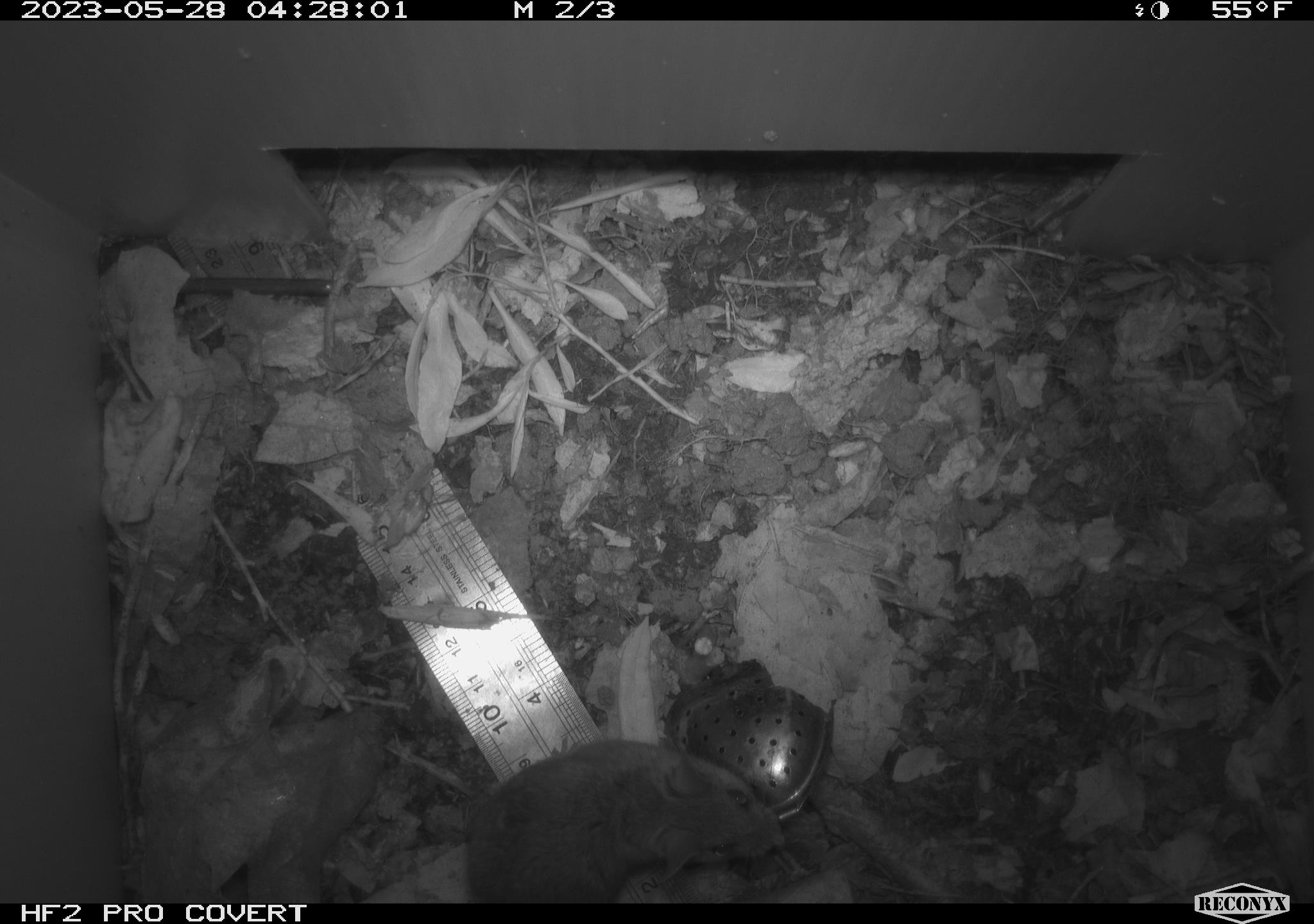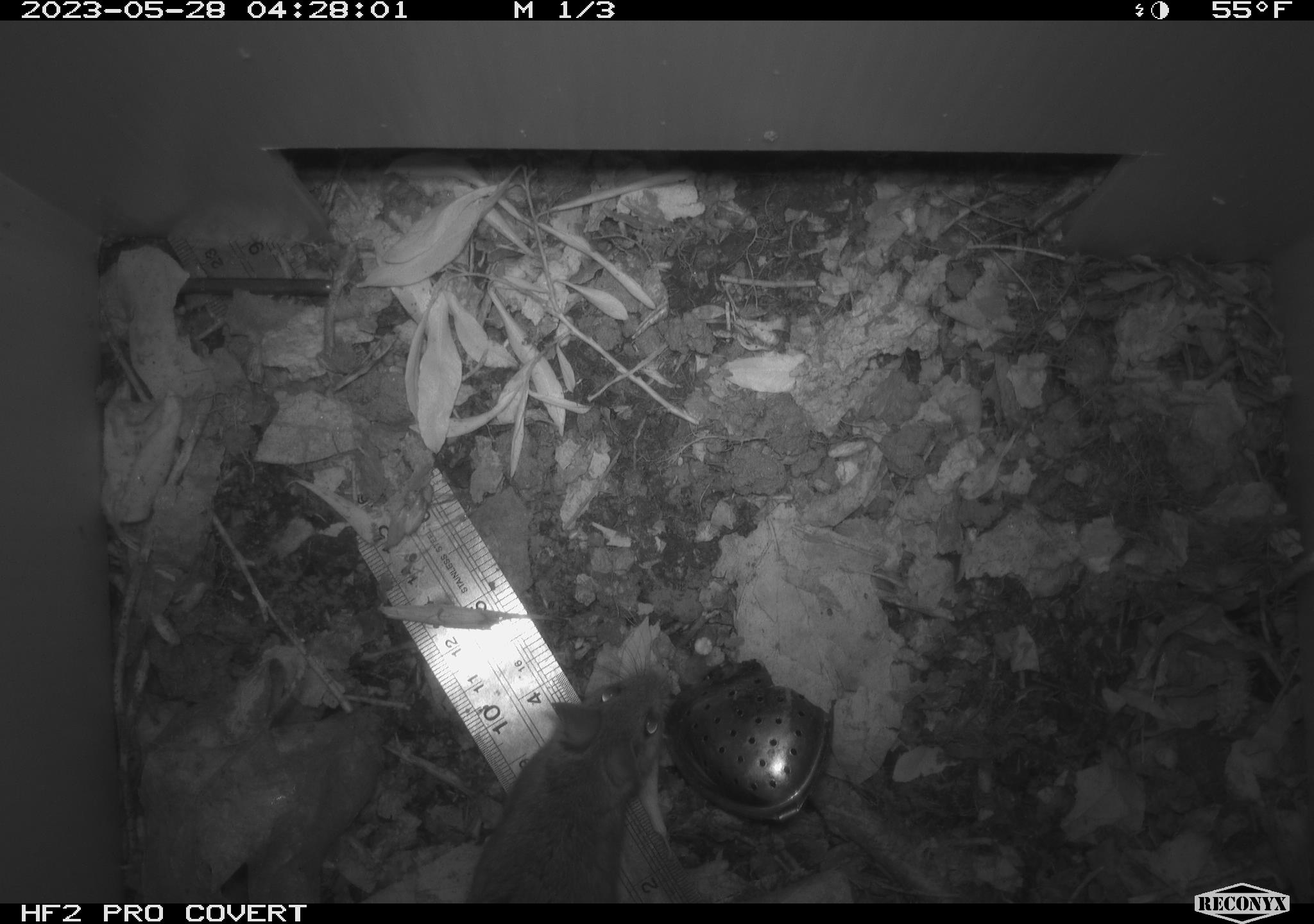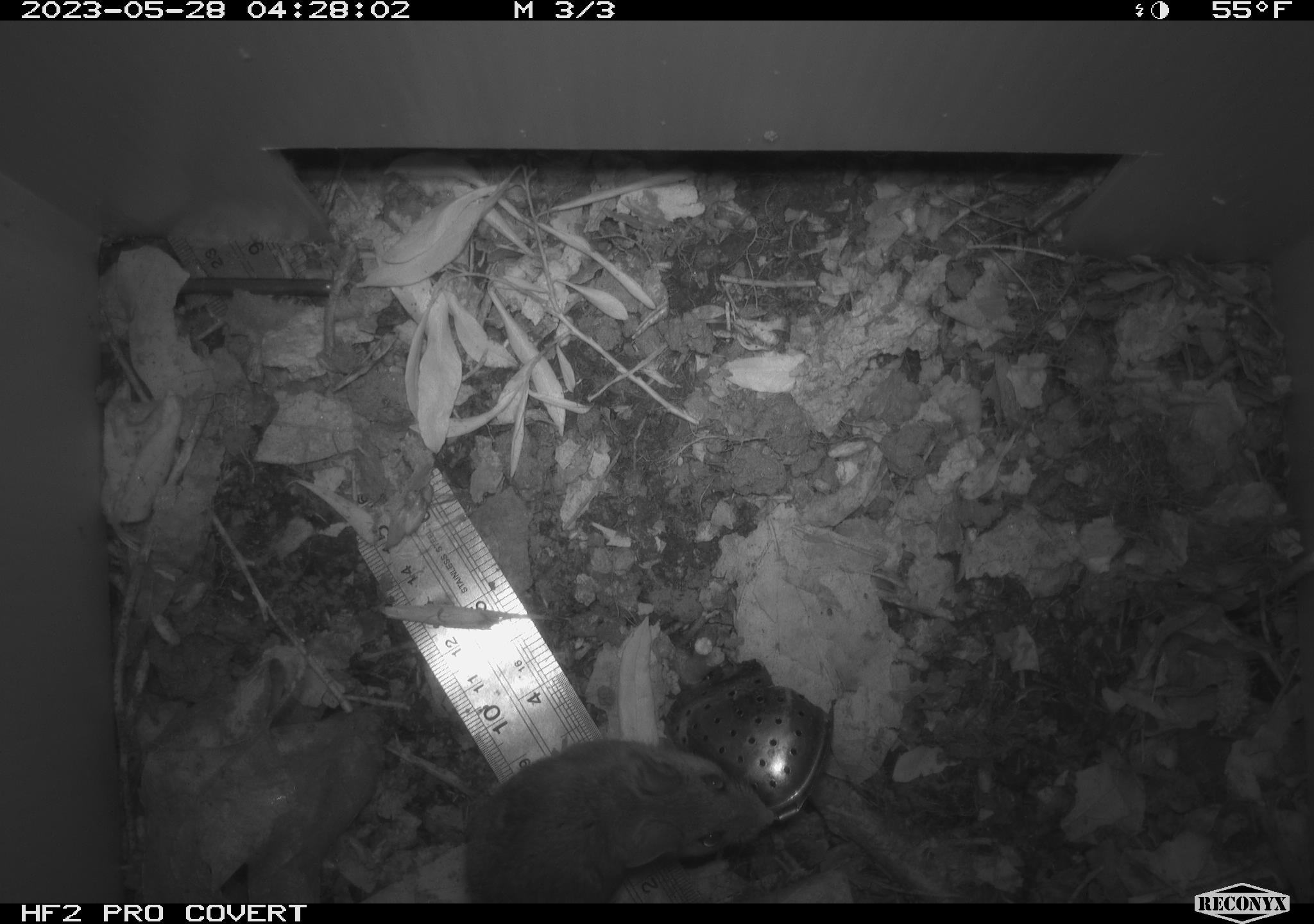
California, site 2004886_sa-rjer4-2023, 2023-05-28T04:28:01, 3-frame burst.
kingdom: Animalia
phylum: Chordata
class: Mammalia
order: Rodentia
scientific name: Rodentia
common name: mouse species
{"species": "mouse species (Rodentia)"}